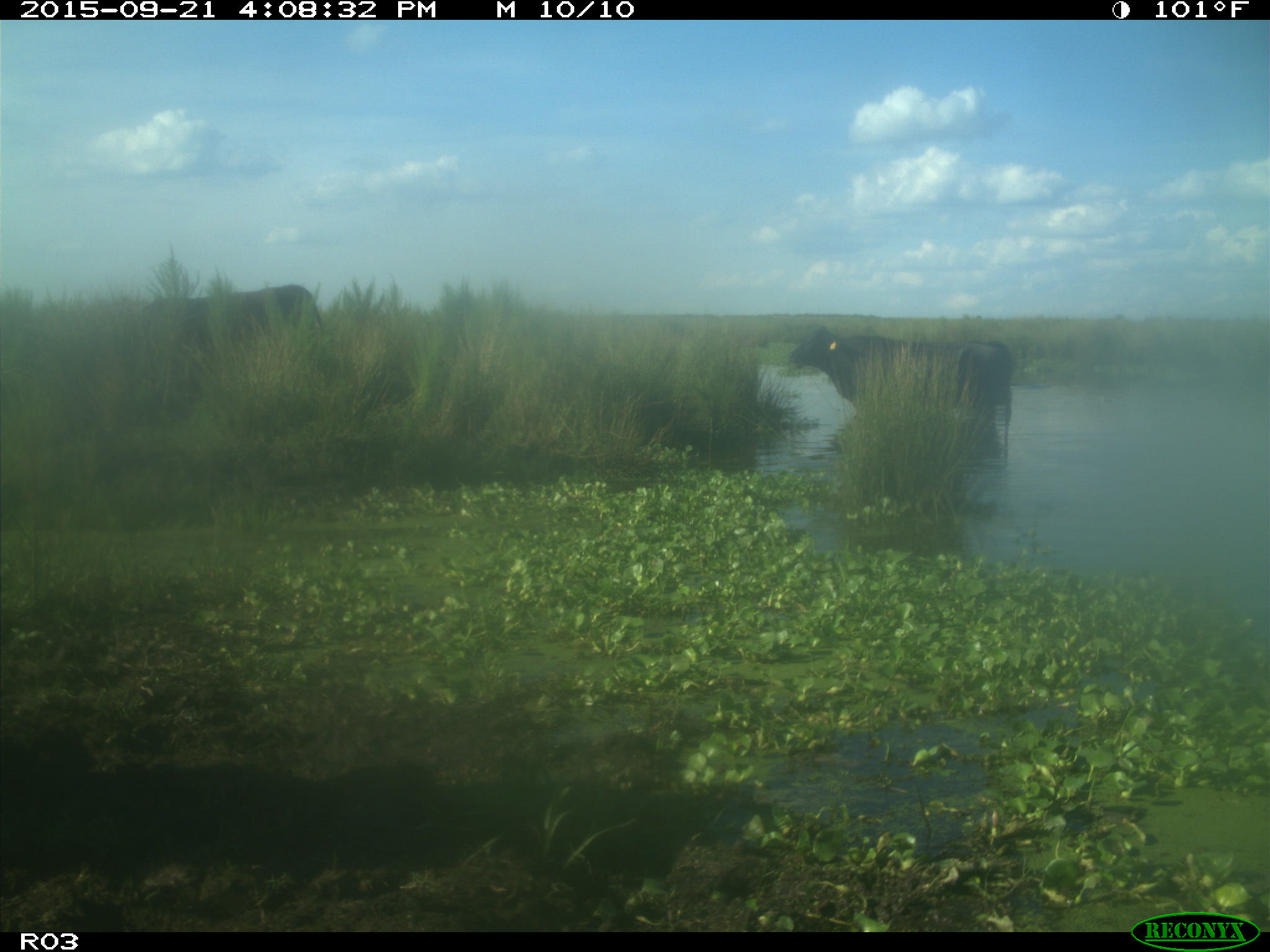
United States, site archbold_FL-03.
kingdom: Animalia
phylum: Chordata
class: Mammalia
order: Artiodactyla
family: Bovidae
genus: Bos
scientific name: Bos taurus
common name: domestic cow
Bos taurus (domestic cow).